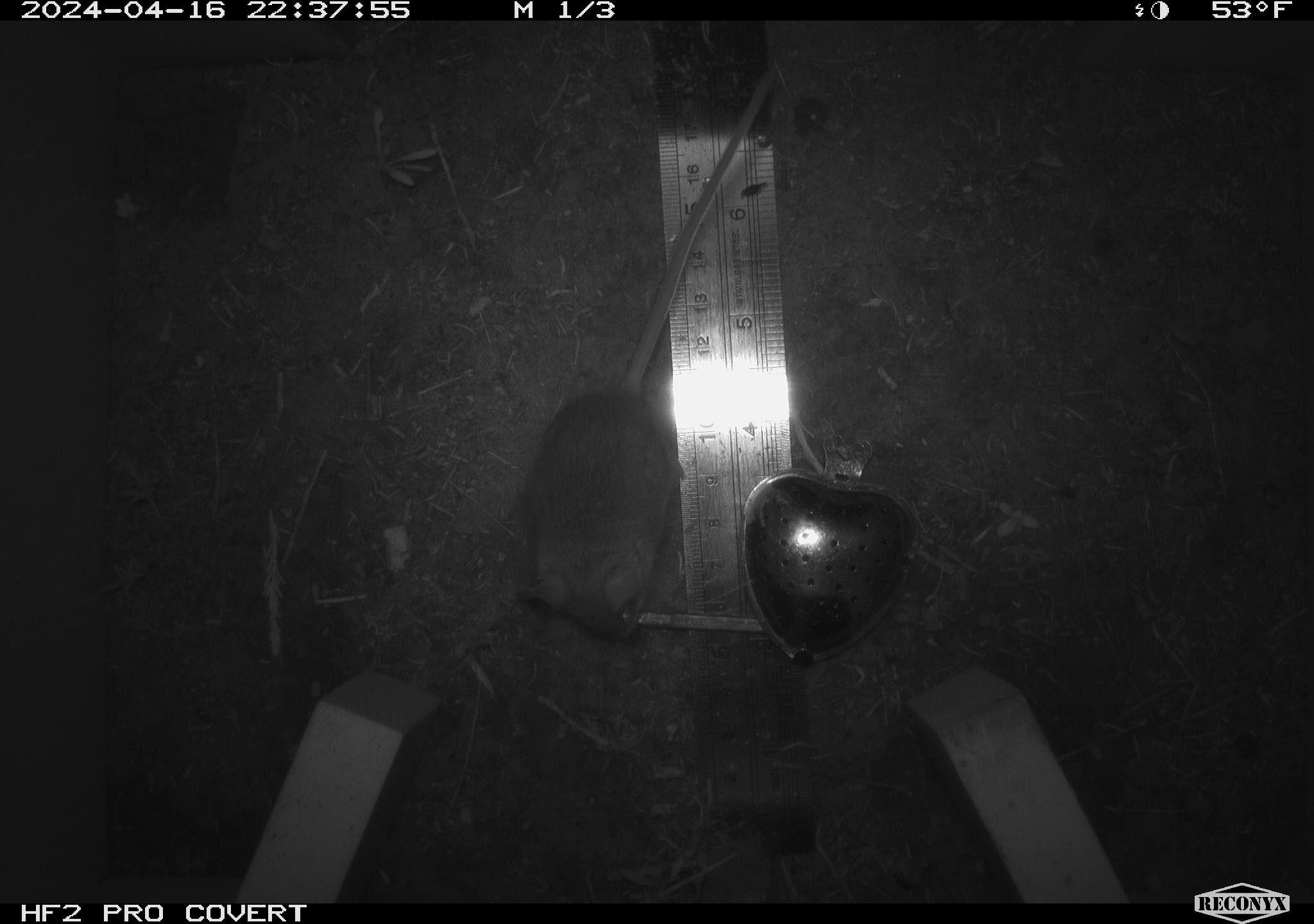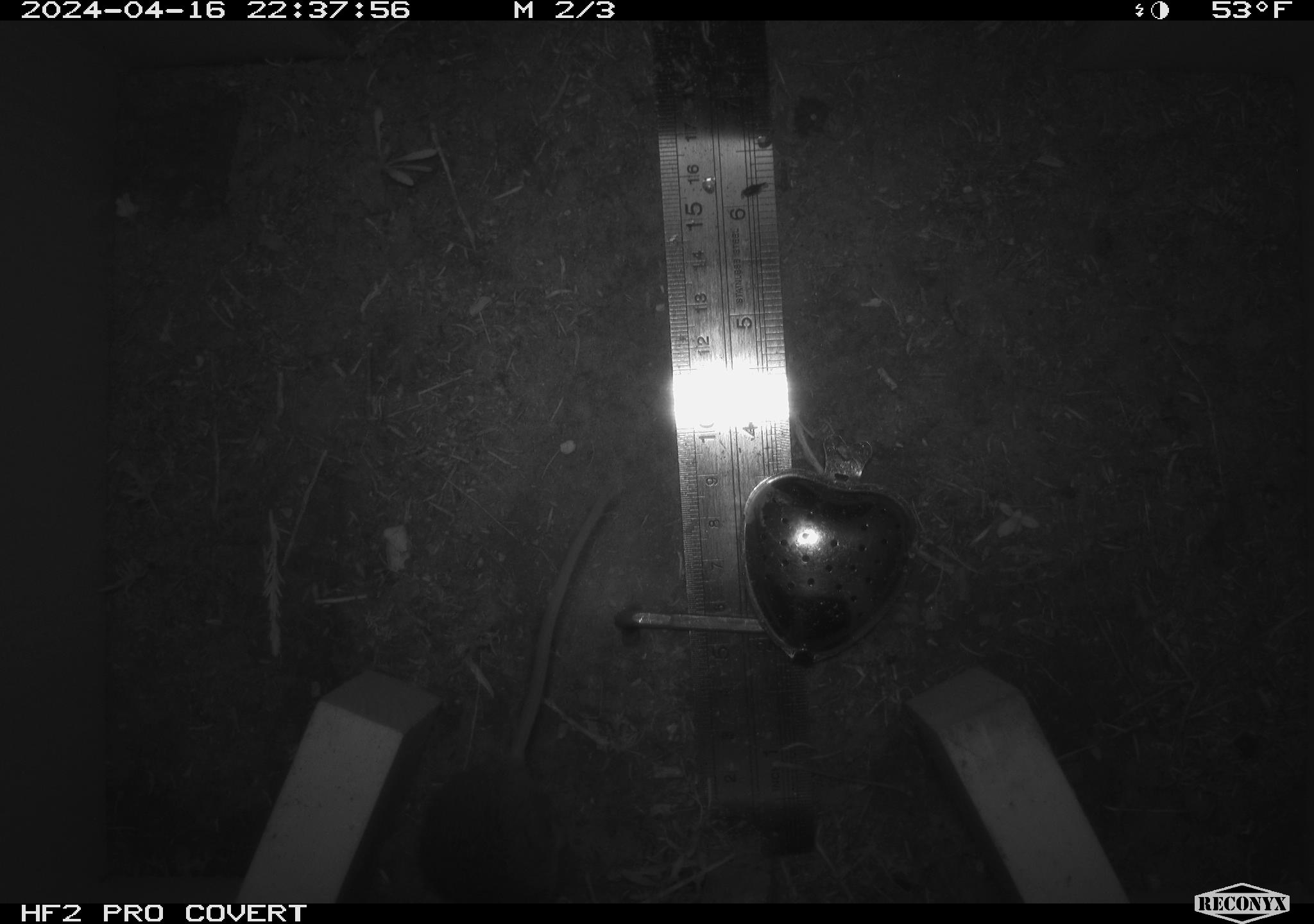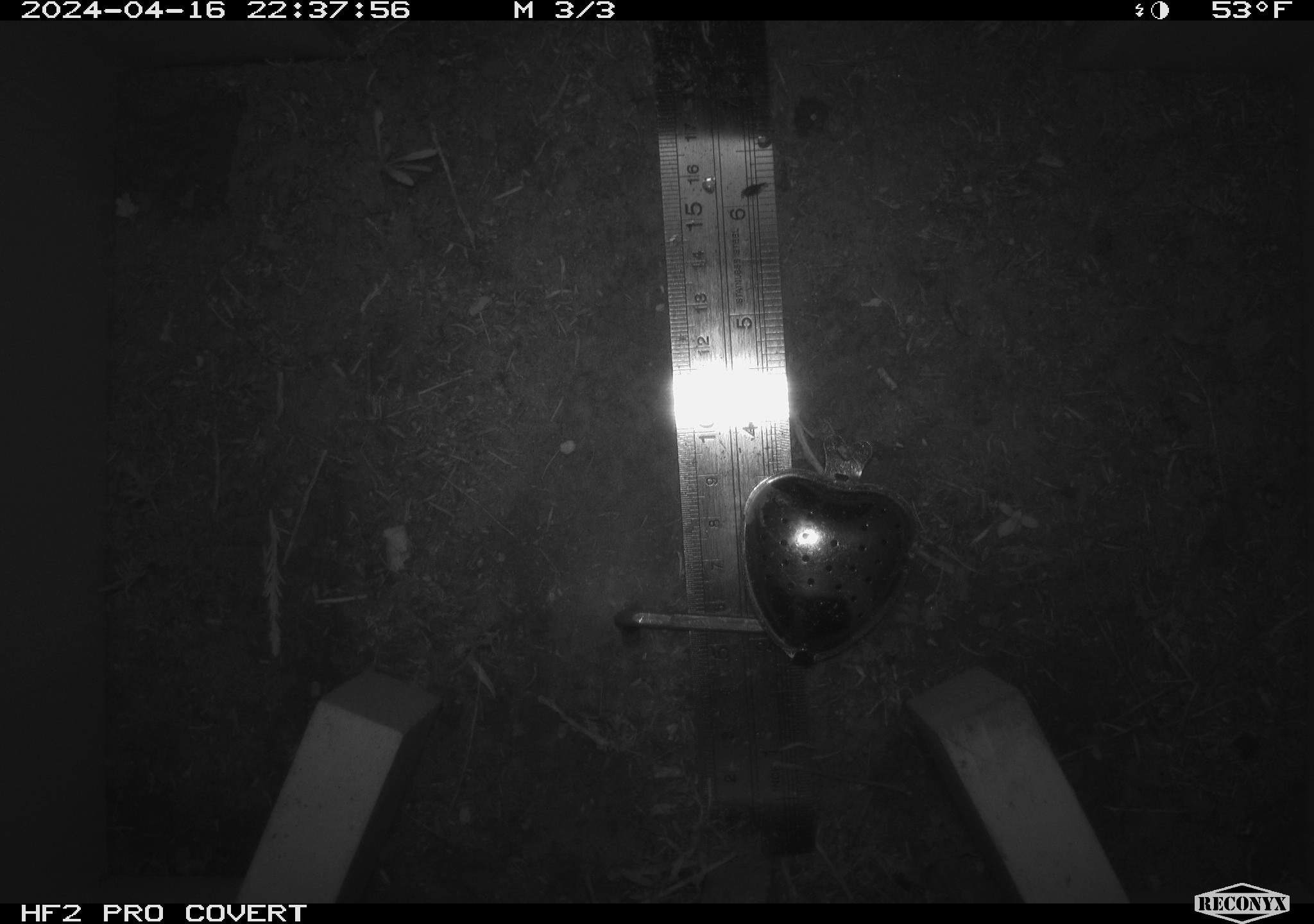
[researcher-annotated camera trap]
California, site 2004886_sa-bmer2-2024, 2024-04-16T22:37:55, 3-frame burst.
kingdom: Animalia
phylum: Chordata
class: Mammalia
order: Rodentia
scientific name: Rodentia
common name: mouse species